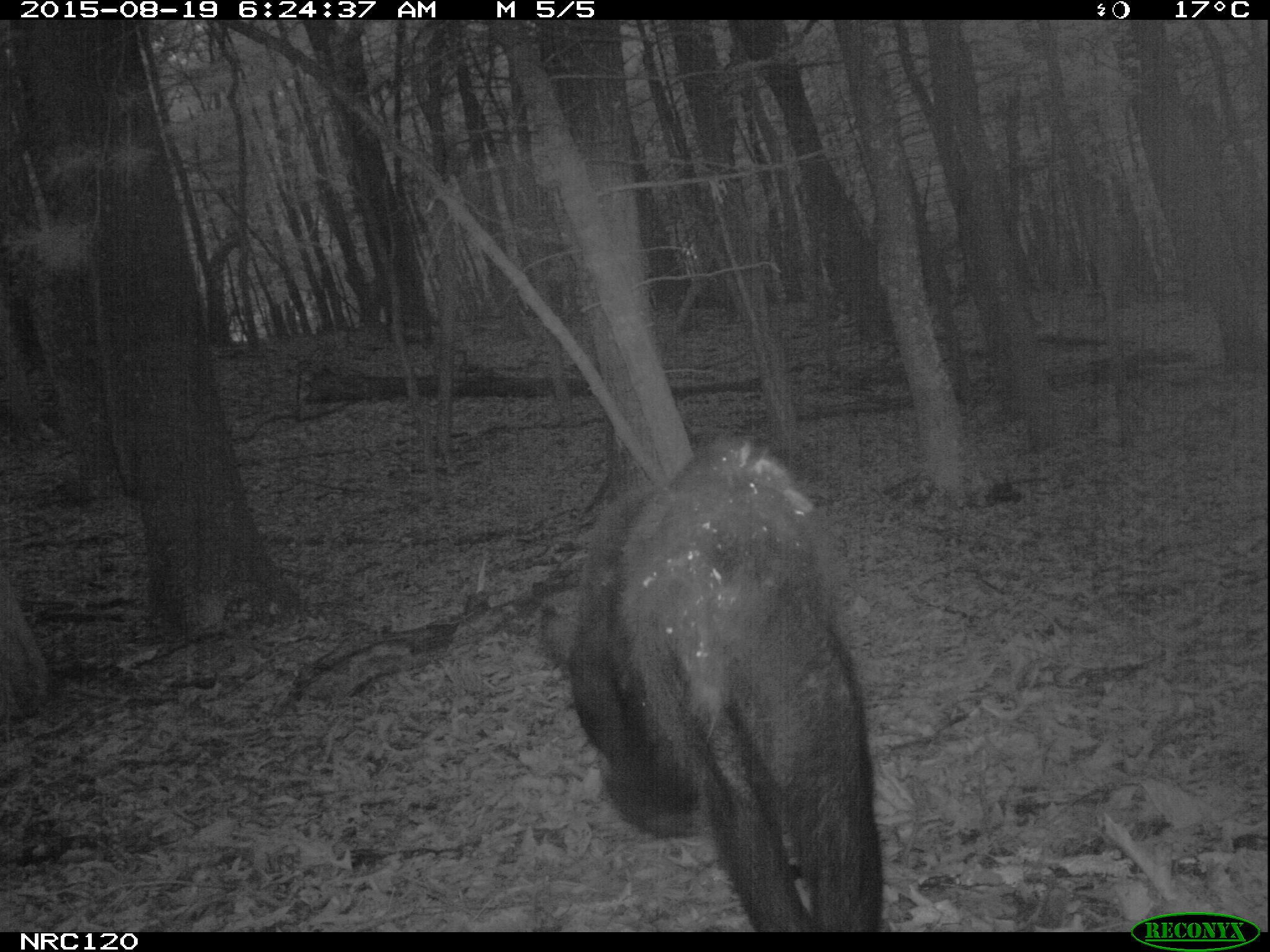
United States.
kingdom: Animalia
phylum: Chordata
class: Mammalia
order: Carnivora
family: Ursidae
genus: Ursus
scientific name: Ursus americanus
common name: american black bear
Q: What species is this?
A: American Black Bear (Ursus americanus).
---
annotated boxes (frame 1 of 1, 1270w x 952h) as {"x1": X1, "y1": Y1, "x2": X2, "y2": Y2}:
American Black Bear: {"x1": 557, "y1": 422, "x2": 901, "y2": 932}